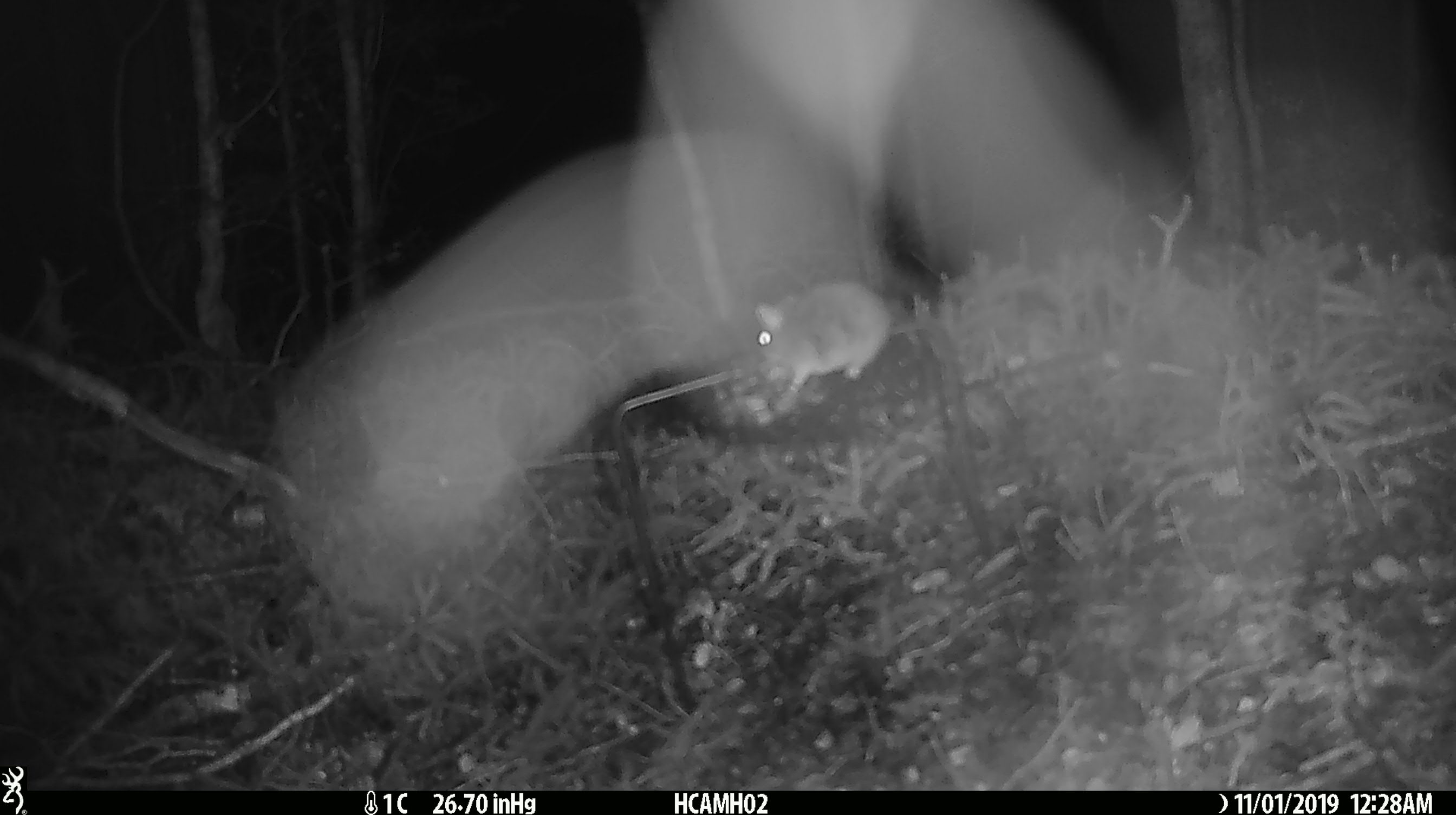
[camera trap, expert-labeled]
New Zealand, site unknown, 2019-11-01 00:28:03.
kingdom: Animalia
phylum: Chordata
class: Mammalia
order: Rodentia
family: Muridae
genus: Mus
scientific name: Mus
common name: mouse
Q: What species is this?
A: Mouse (Mus).